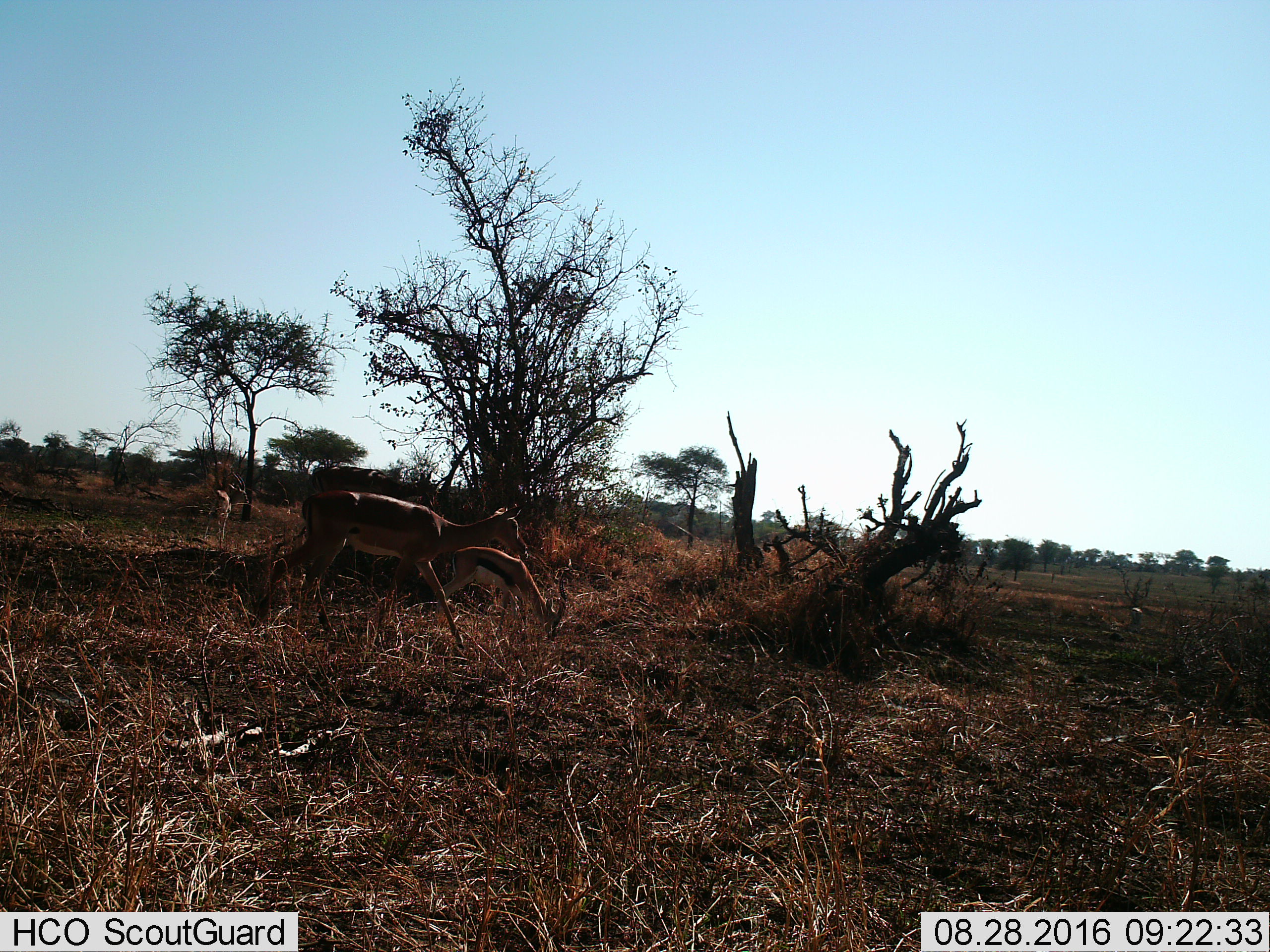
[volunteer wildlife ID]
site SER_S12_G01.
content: unidentified animal